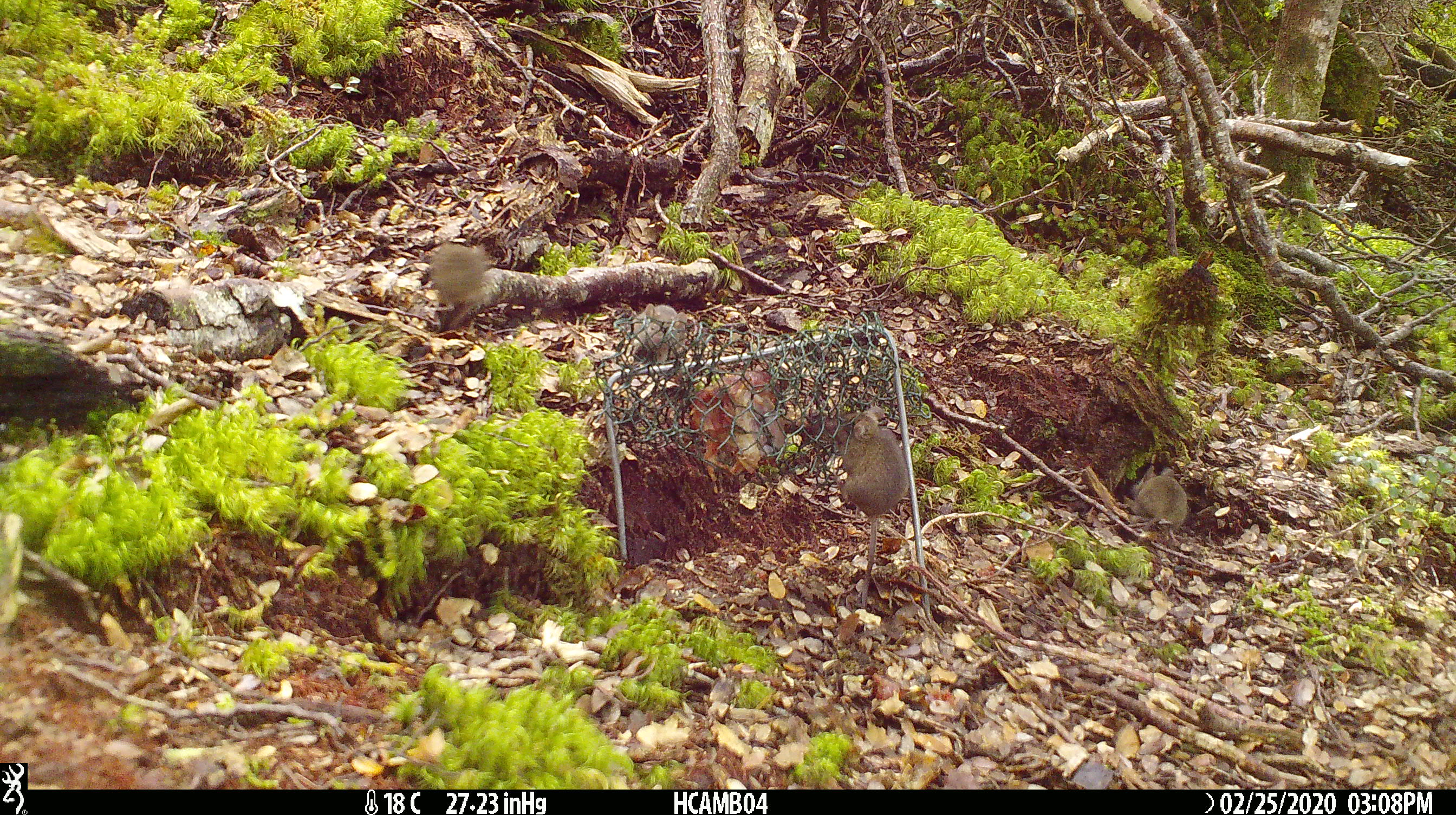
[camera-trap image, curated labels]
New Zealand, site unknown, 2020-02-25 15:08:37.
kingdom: Animalia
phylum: Chordata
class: Mammalia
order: Rodentia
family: Muridae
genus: Mus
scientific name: Mus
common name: mouse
Mouse (Mus).